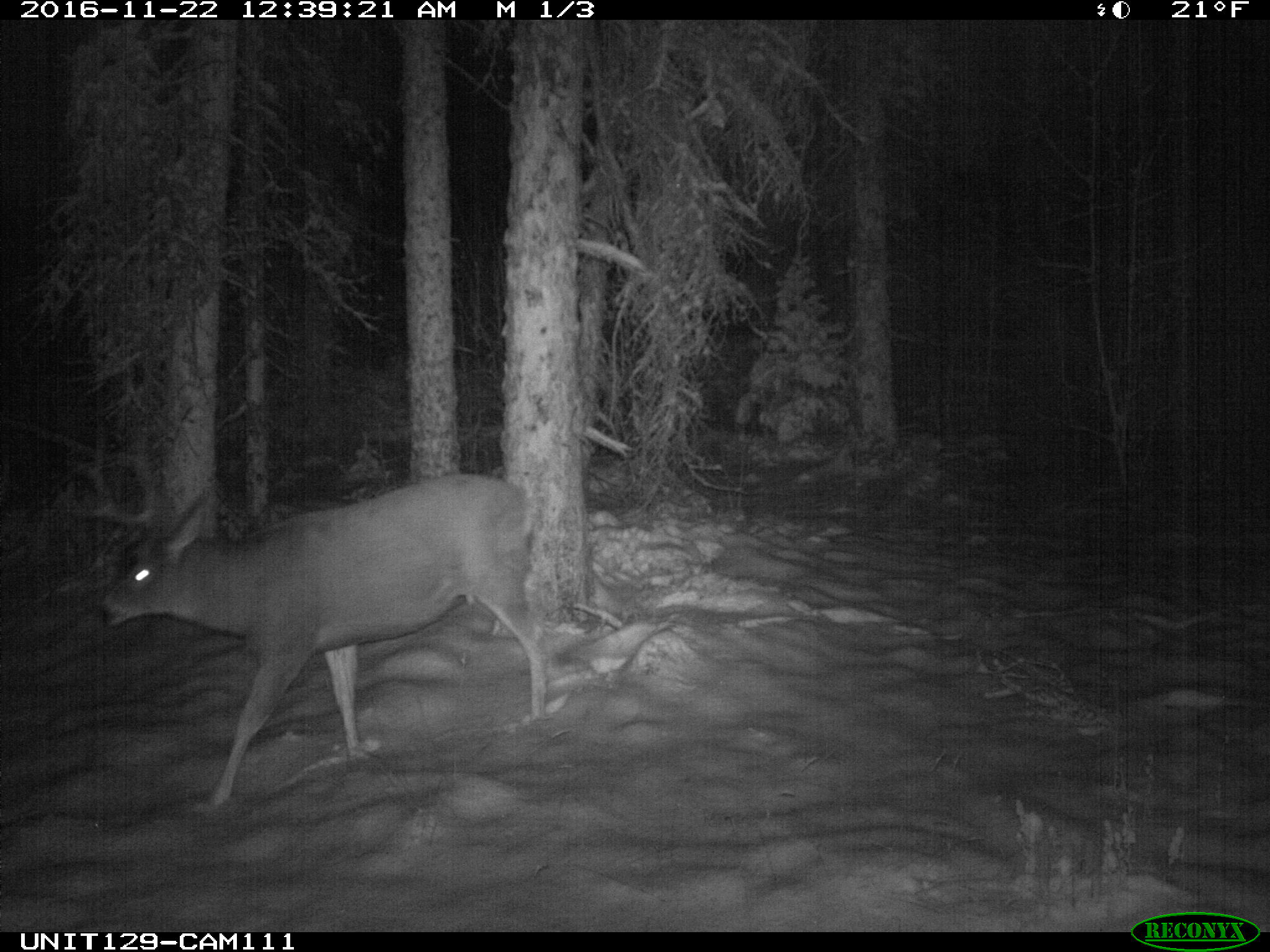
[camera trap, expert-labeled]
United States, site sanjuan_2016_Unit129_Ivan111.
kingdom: Animalia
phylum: Chordata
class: Mammalia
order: Artiodactyla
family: Cervidae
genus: Odocoileus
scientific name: Odocoileus hemionus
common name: mule deer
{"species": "Odocoileus hemionus (mule deer)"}